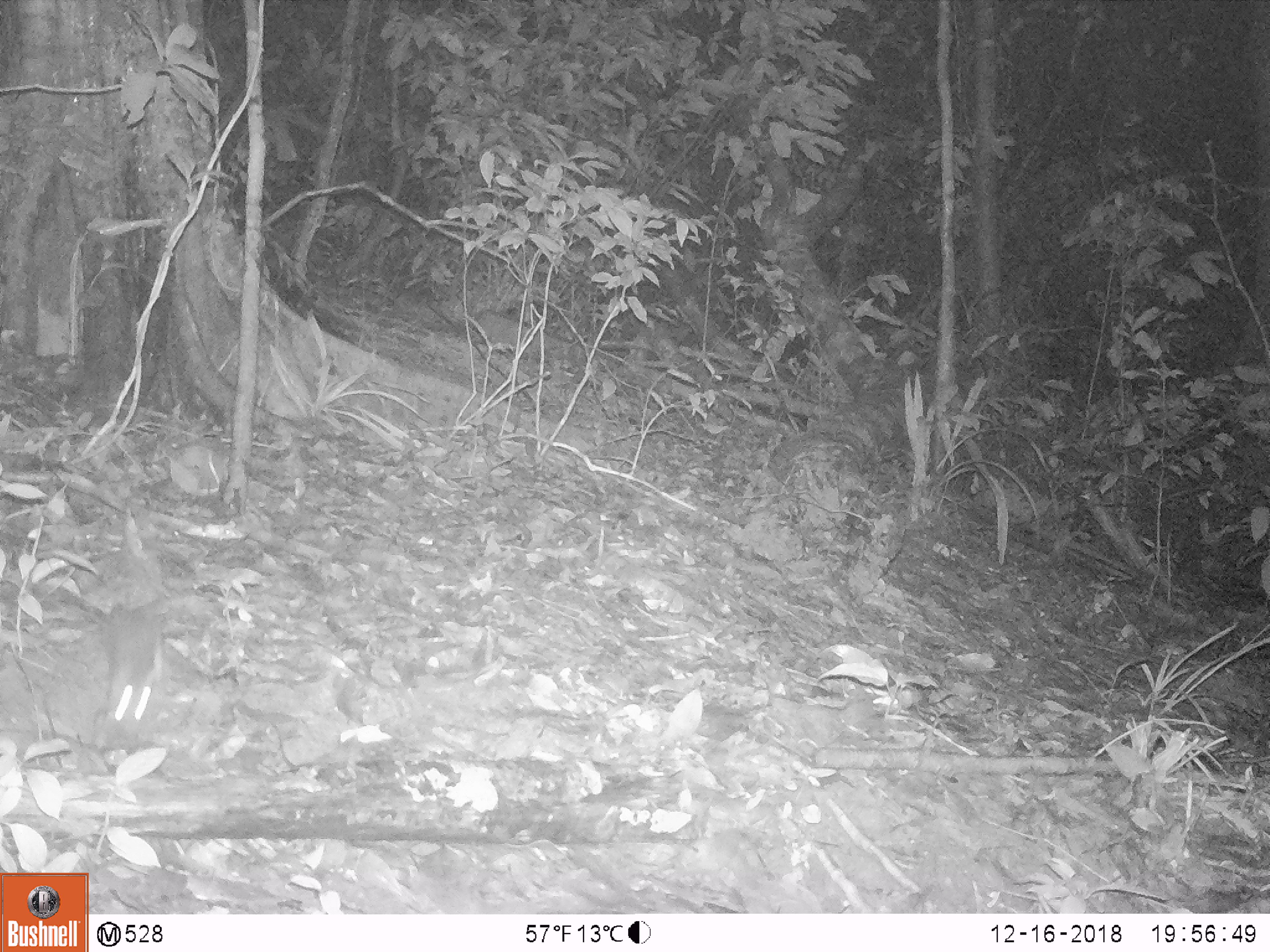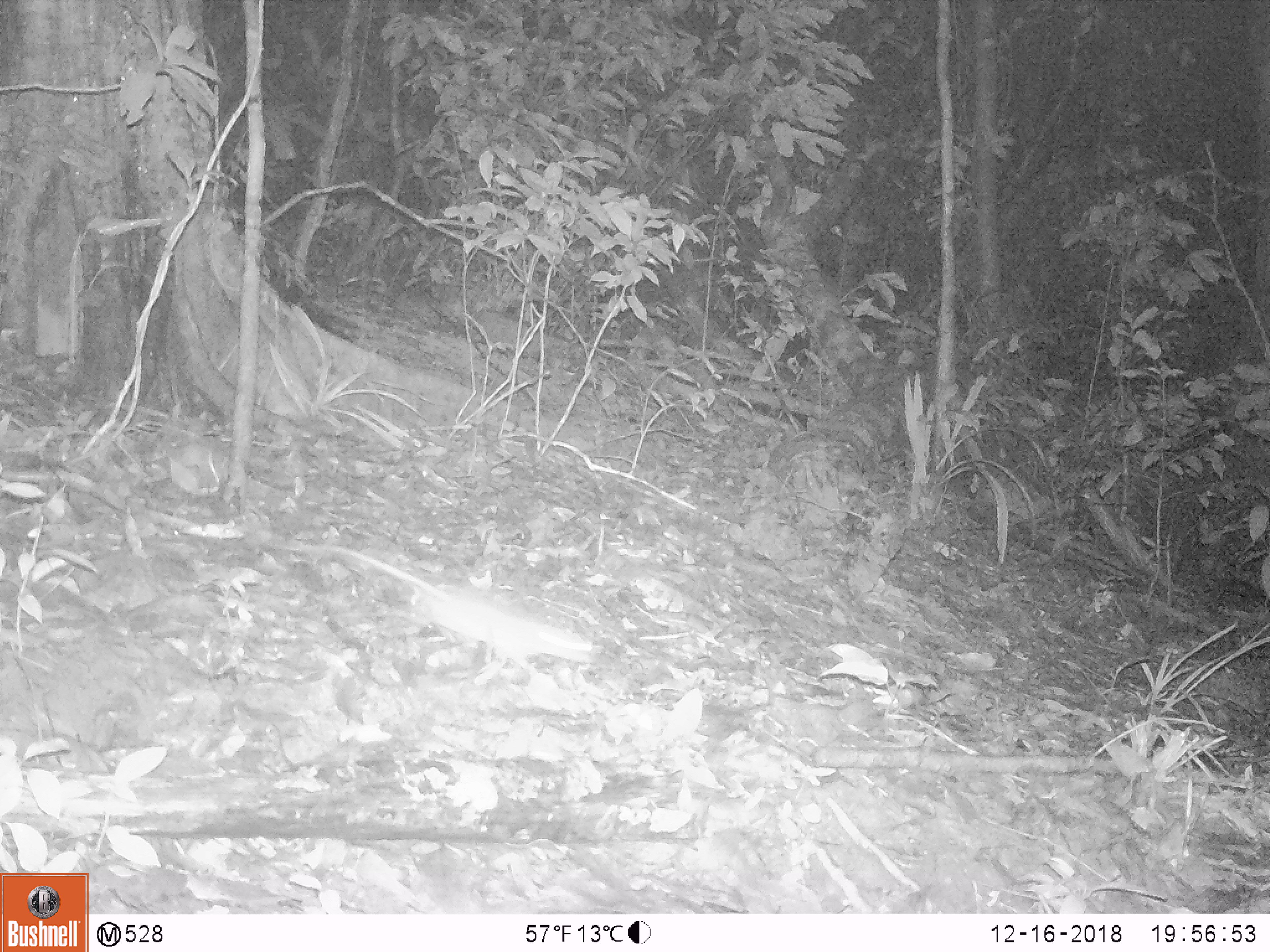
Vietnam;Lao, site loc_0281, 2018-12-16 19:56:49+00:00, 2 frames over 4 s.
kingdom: Animalia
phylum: Chordata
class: Mammalia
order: Rodentia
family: Muridae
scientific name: Muridae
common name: old-world mice and rats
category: unidentified murid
Unidentified murid (old-world mice and rats) (Muridae). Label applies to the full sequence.